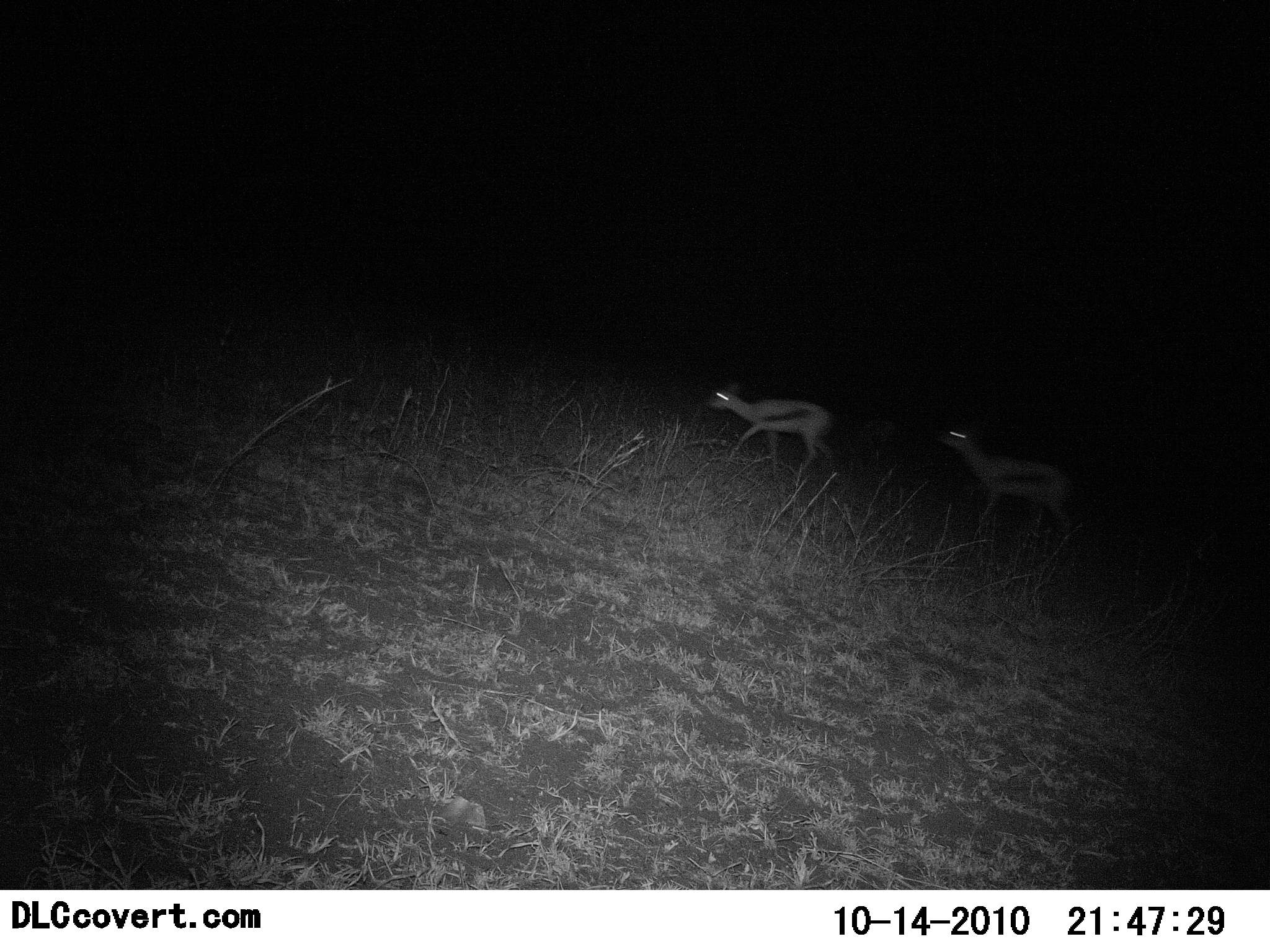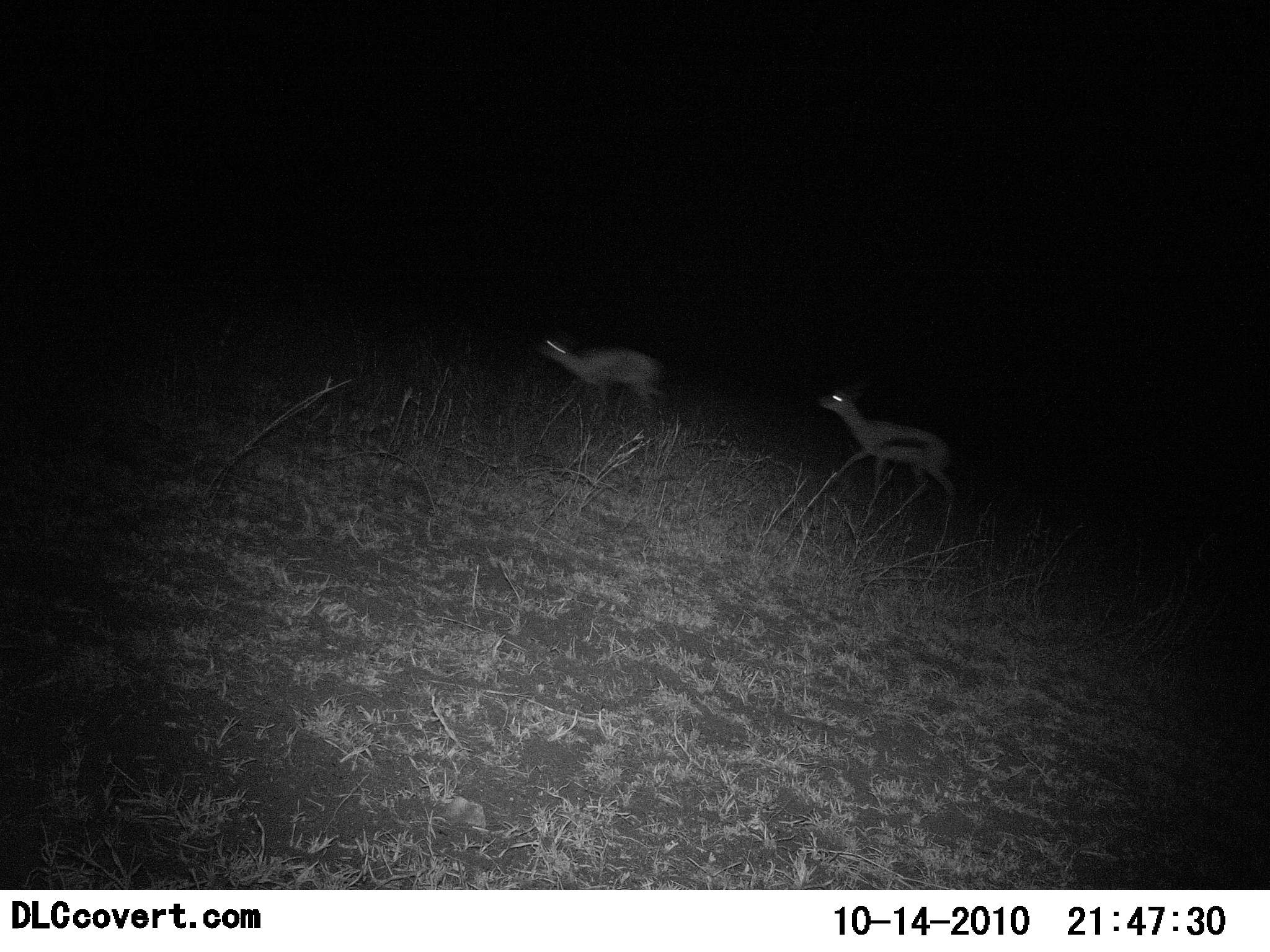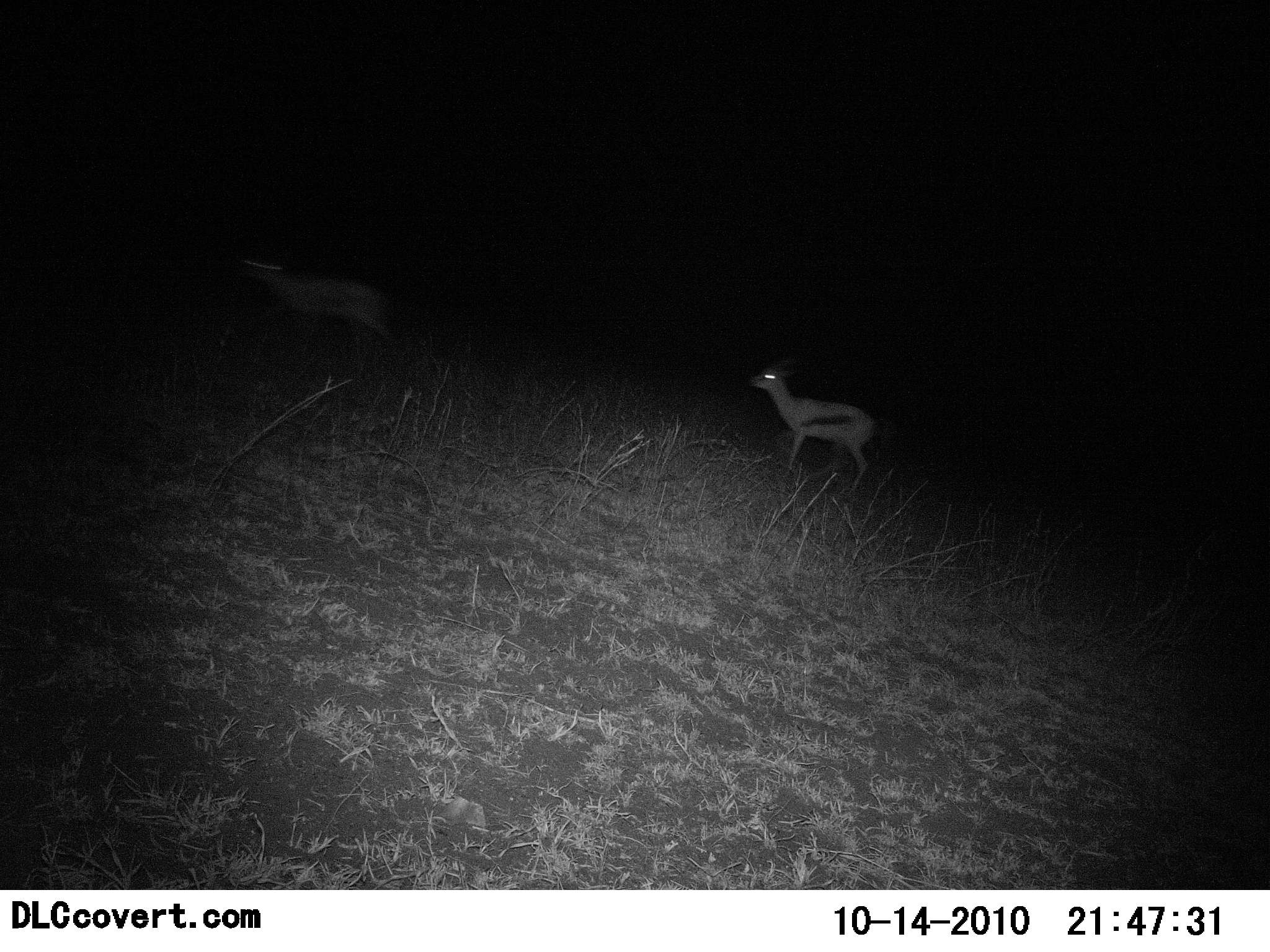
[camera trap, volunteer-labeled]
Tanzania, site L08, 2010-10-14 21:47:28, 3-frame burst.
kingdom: Animalia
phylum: Chordata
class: Mammalia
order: Artiodactyla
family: Bovidae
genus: Eudorcas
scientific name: Eudorcas thomsonii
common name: thomson's gazelle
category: gazellethomsons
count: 2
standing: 7%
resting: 0%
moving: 100%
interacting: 0%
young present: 0%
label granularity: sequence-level